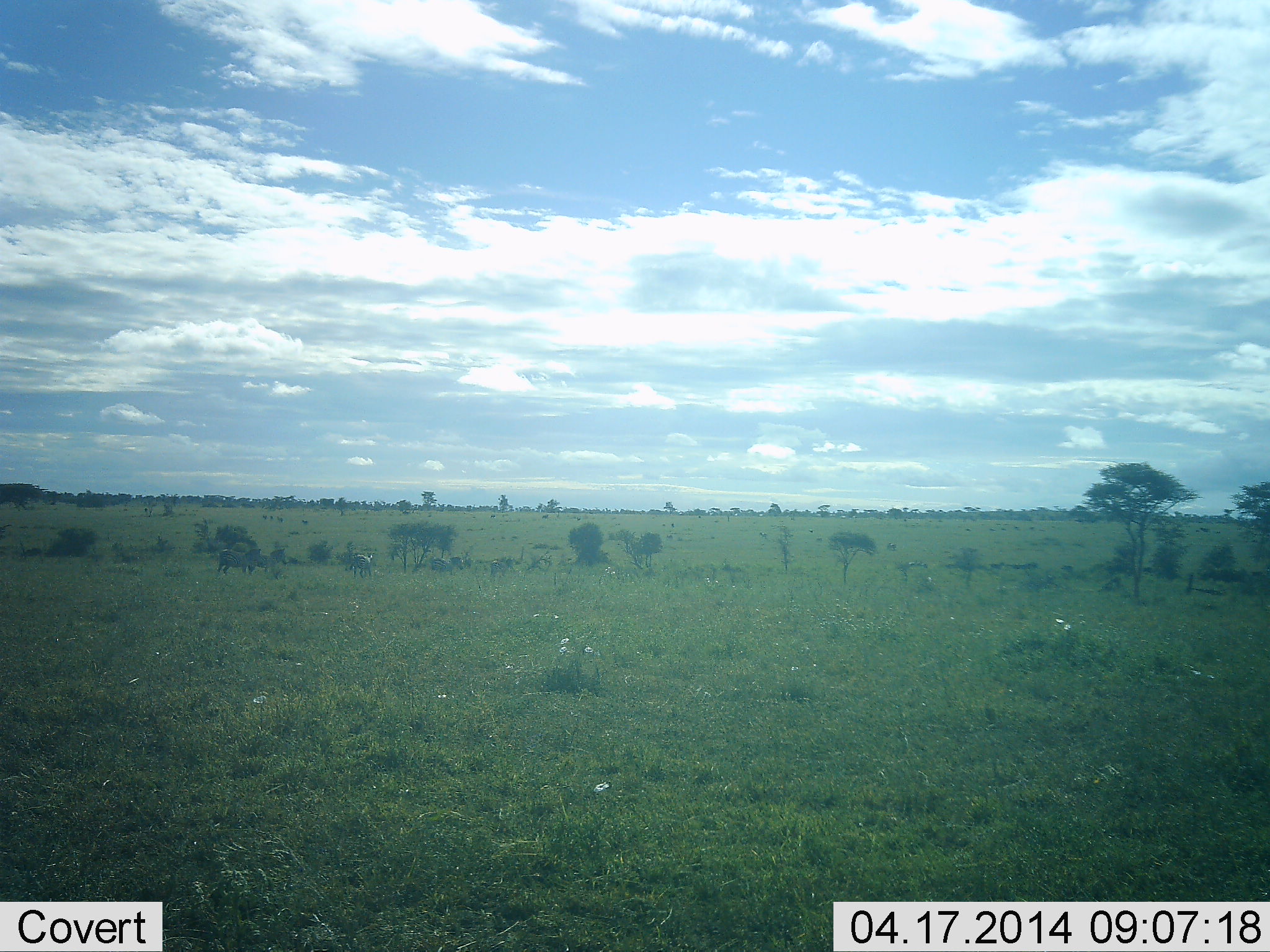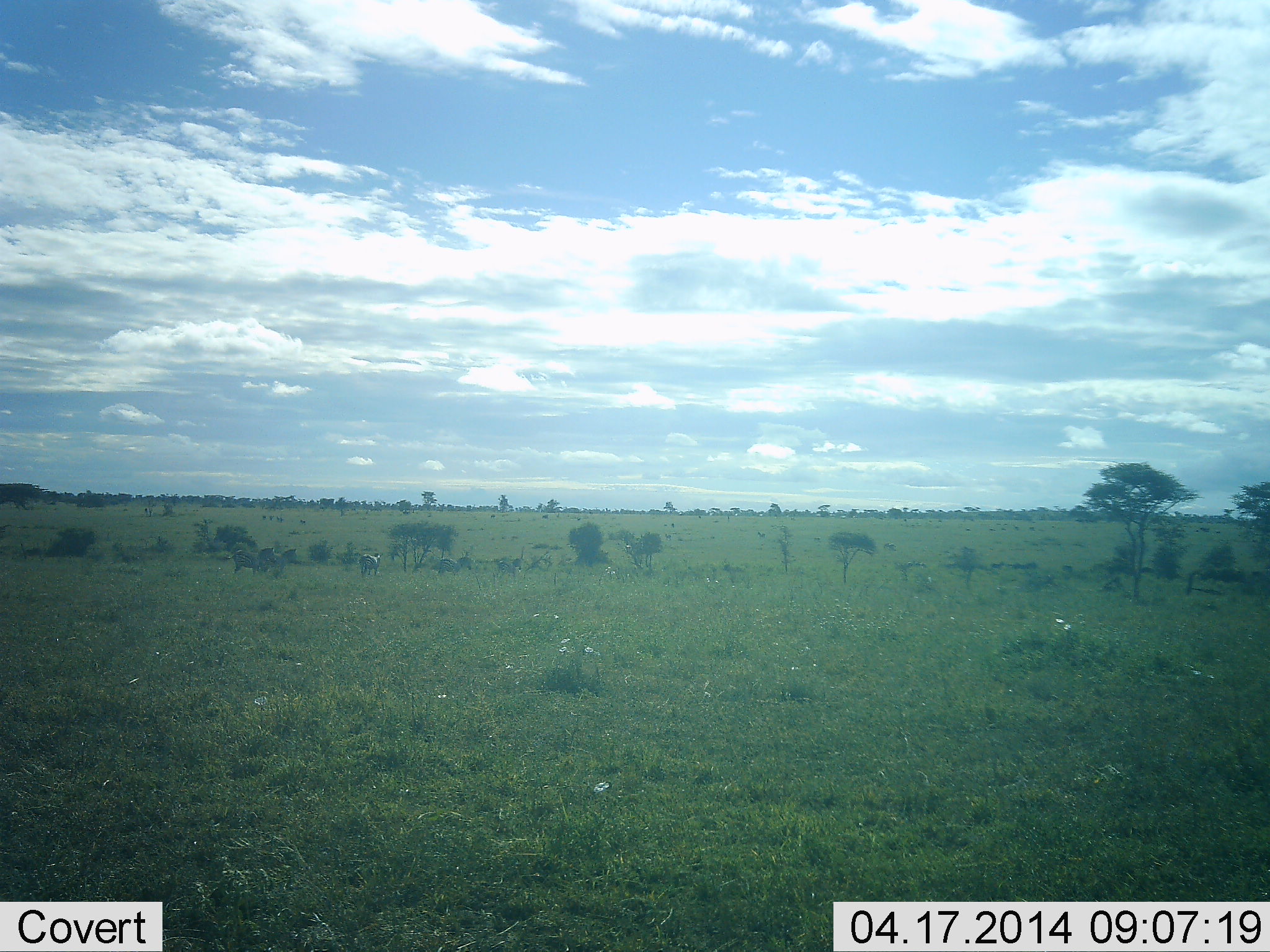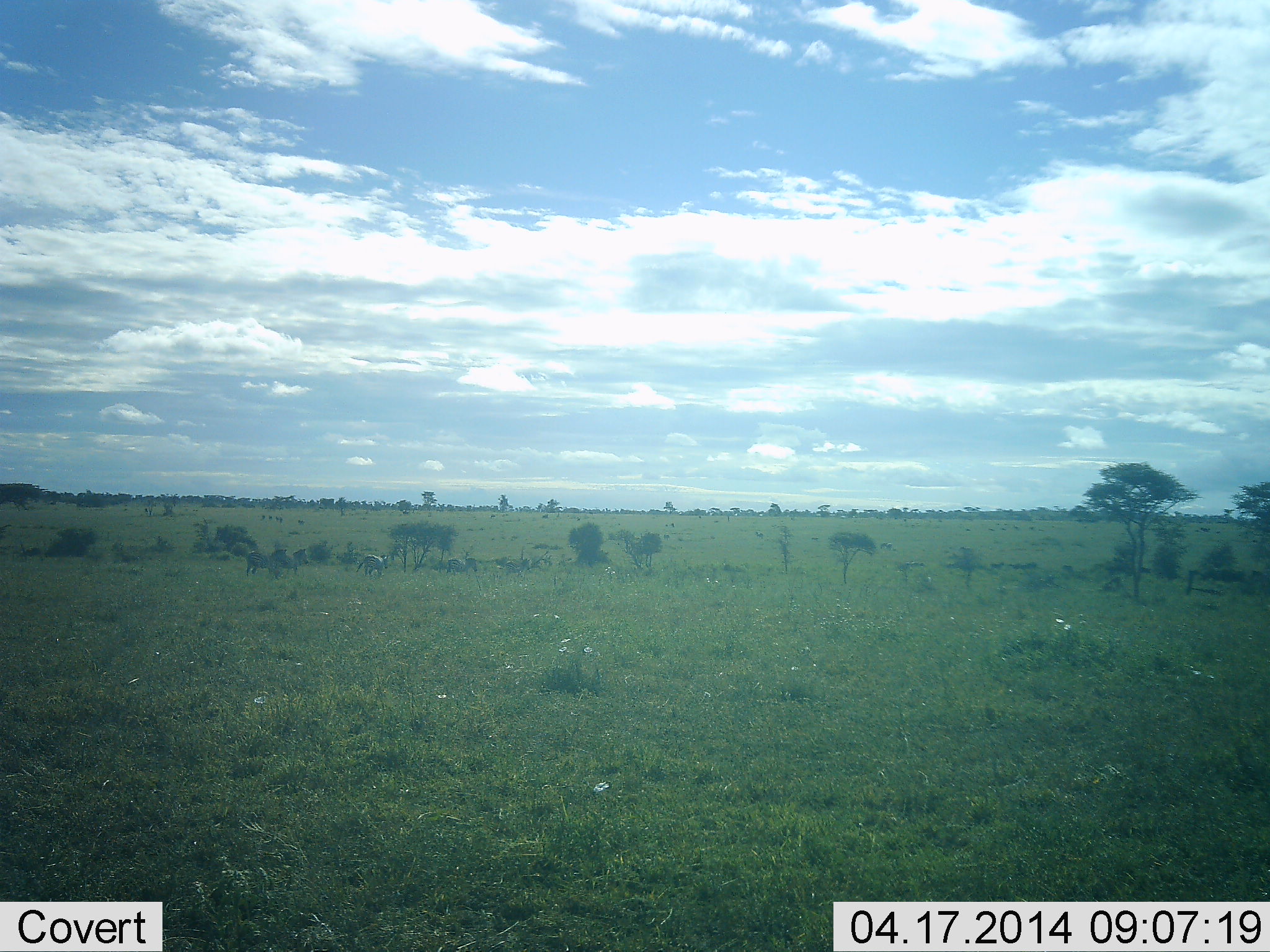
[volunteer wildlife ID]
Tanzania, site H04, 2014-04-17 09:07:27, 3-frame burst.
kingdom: Animalia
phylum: Chordata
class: Mammalia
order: Perissodactyla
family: Equidae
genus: Equus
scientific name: Equus quagga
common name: plains zebra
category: zebra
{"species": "zebra (plains zebra) (Equus quagga)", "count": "6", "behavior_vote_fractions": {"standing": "11%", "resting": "0%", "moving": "100%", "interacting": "0%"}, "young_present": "0%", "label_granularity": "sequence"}